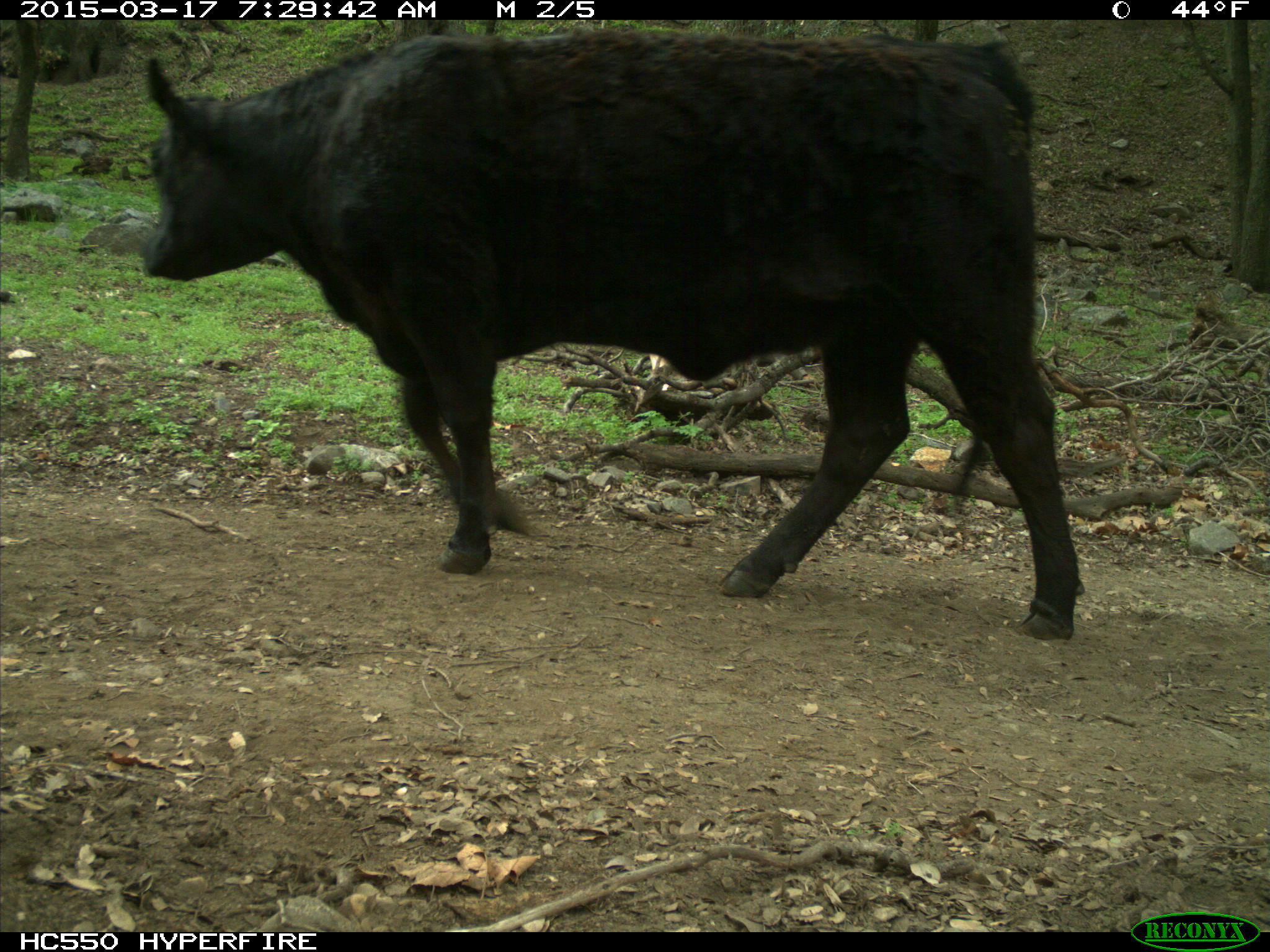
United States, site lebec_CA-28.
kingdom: Animalia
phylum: Chordata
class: Mammalia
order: Artiodactyla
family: Bovidae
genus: Bos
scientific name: Bos taurus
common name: domestic cow